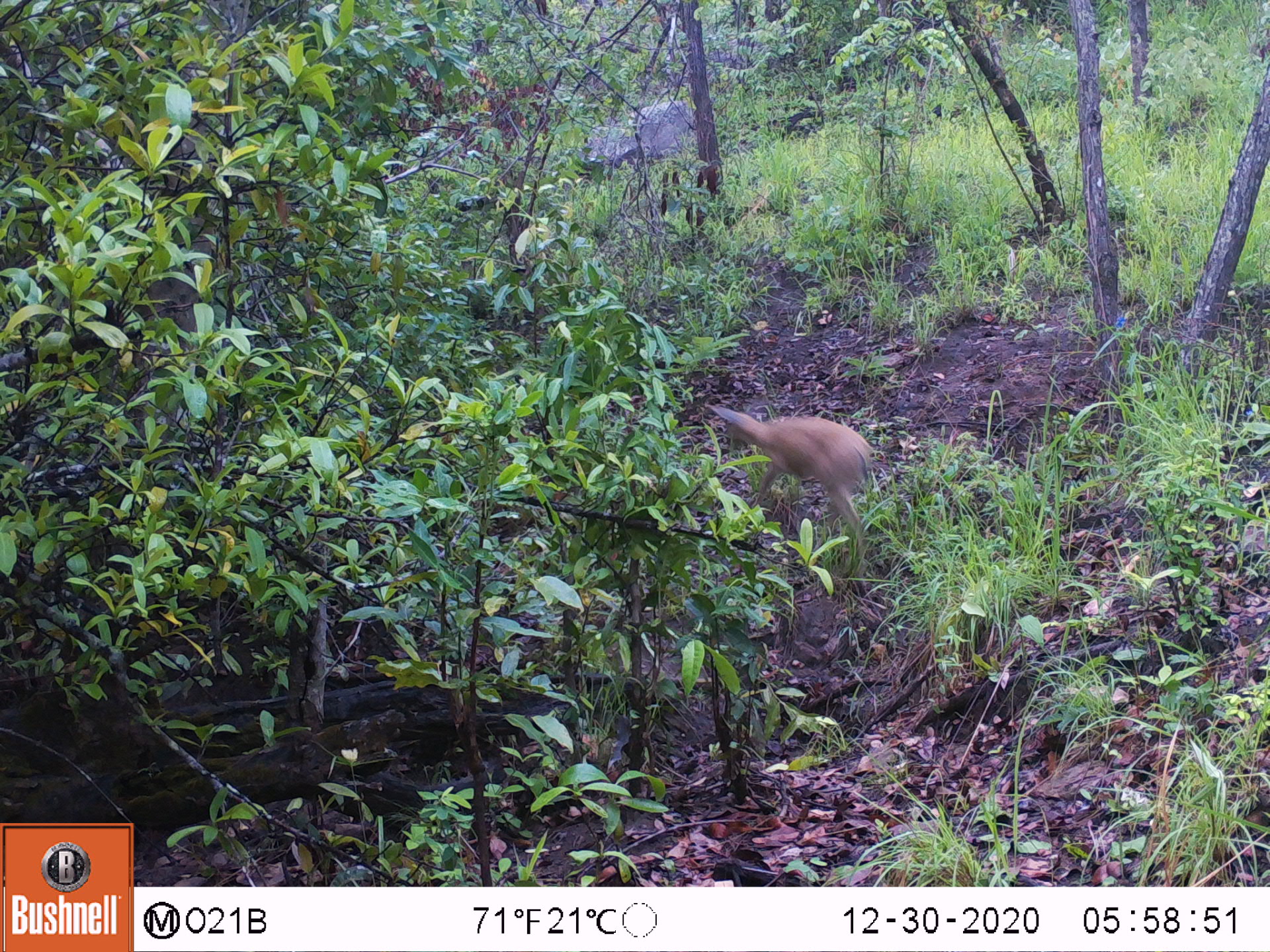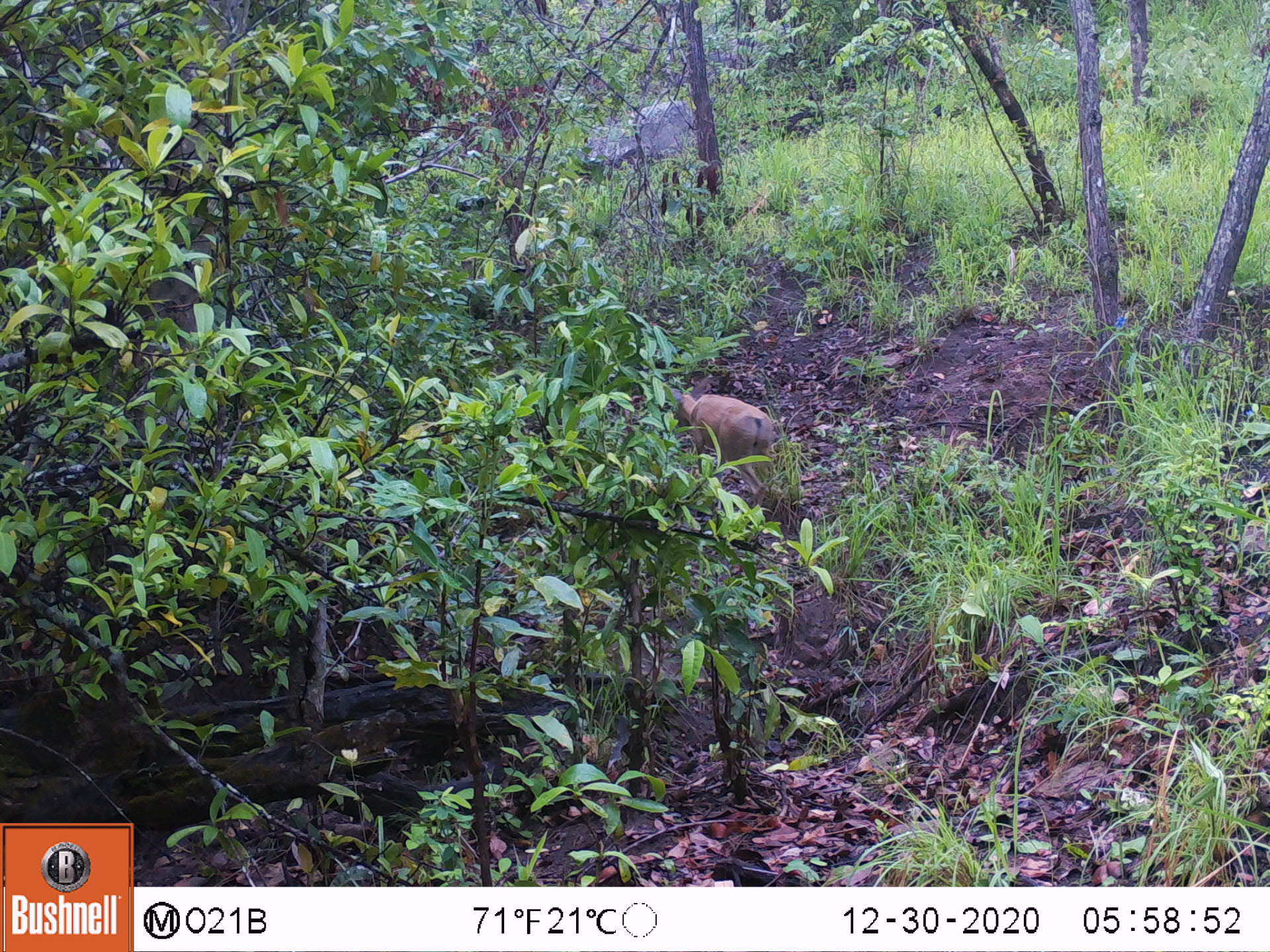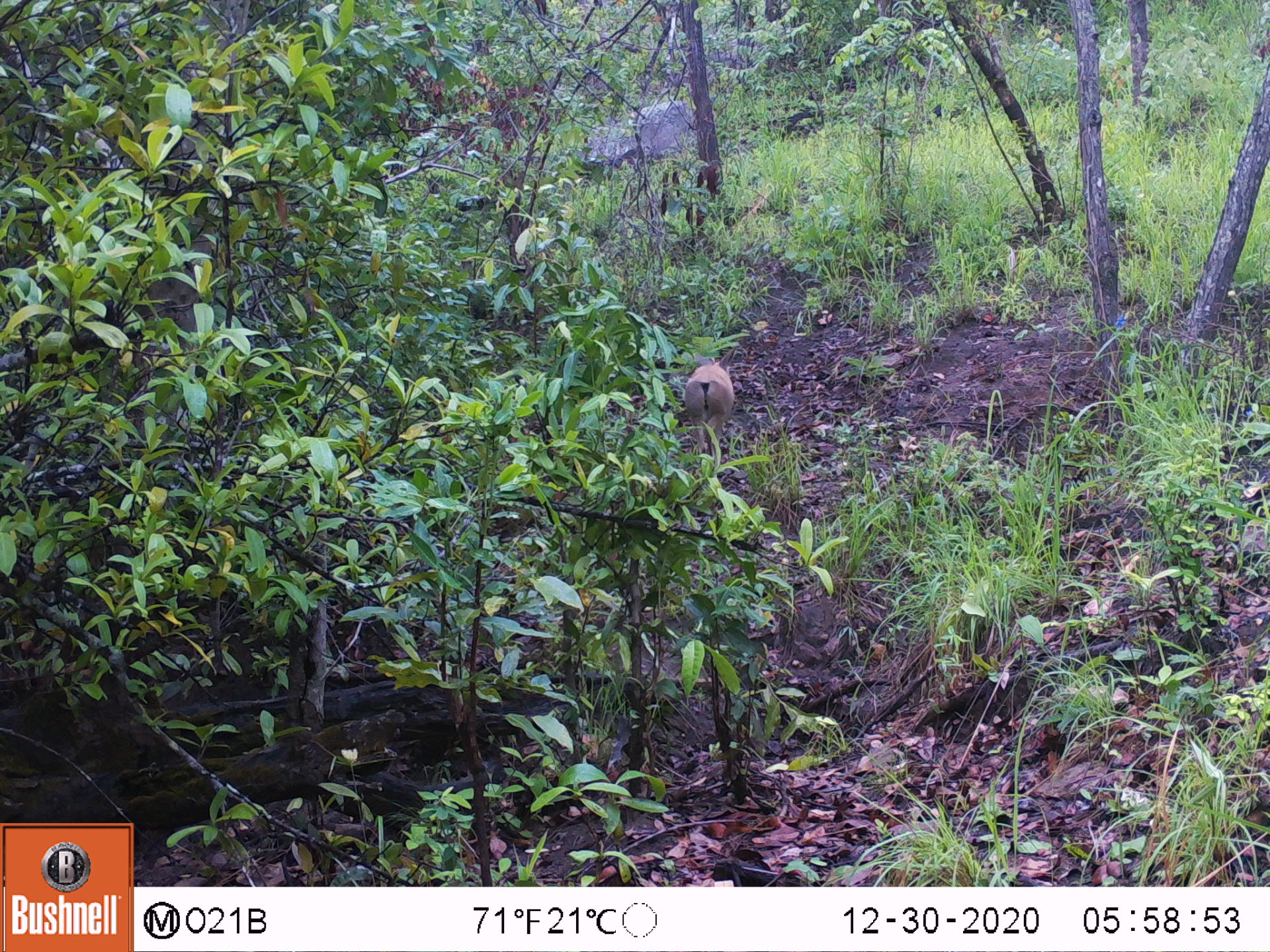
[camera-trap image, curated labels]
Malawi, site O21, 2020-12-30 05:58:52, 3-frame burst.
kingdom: Animalia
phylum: Chordata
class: Mammalia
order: Artiodactyla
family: Bovidae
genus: Sylvicapra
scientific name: Sylvicapra grimmia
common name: common duiker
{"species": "common duiker (Sylvicapra grimmia)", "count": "1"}